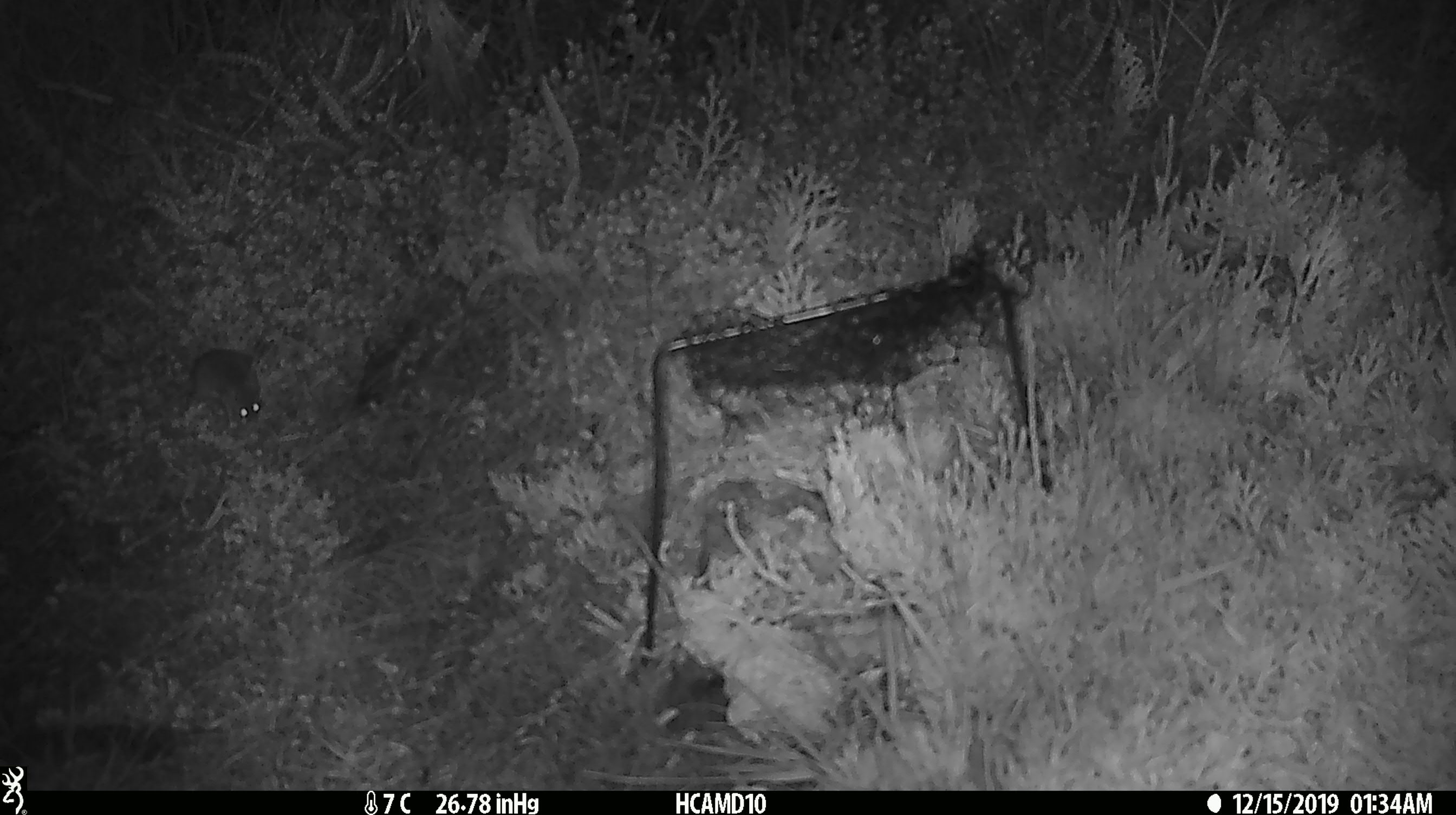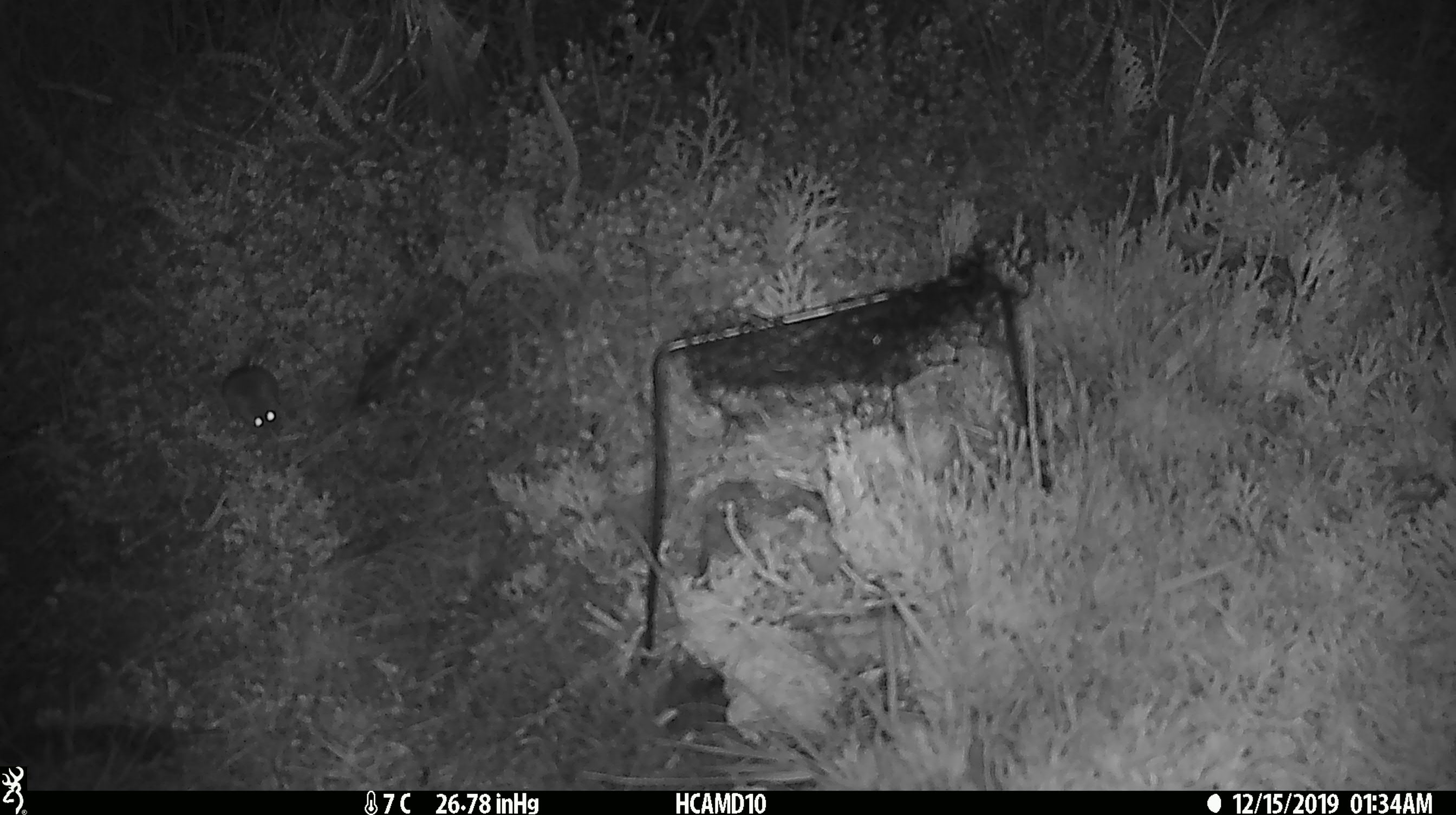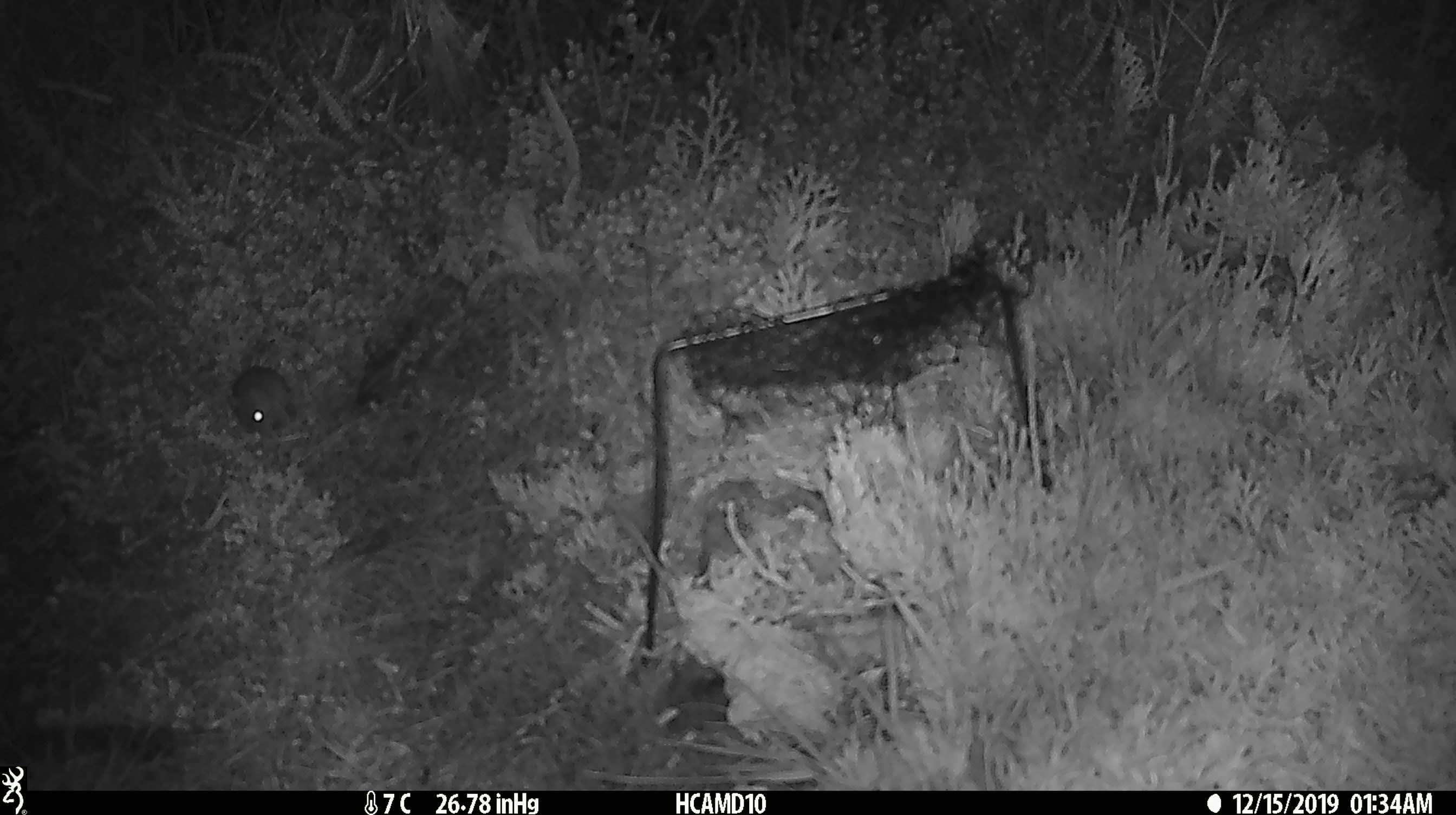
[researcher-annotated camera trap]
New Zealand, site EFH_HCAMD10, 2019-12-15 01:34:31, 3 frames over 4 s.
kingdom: Animalia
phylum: Chordata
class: Mammalia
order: Rodentia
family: Muridae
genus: Mus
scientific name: Mus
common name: mouse